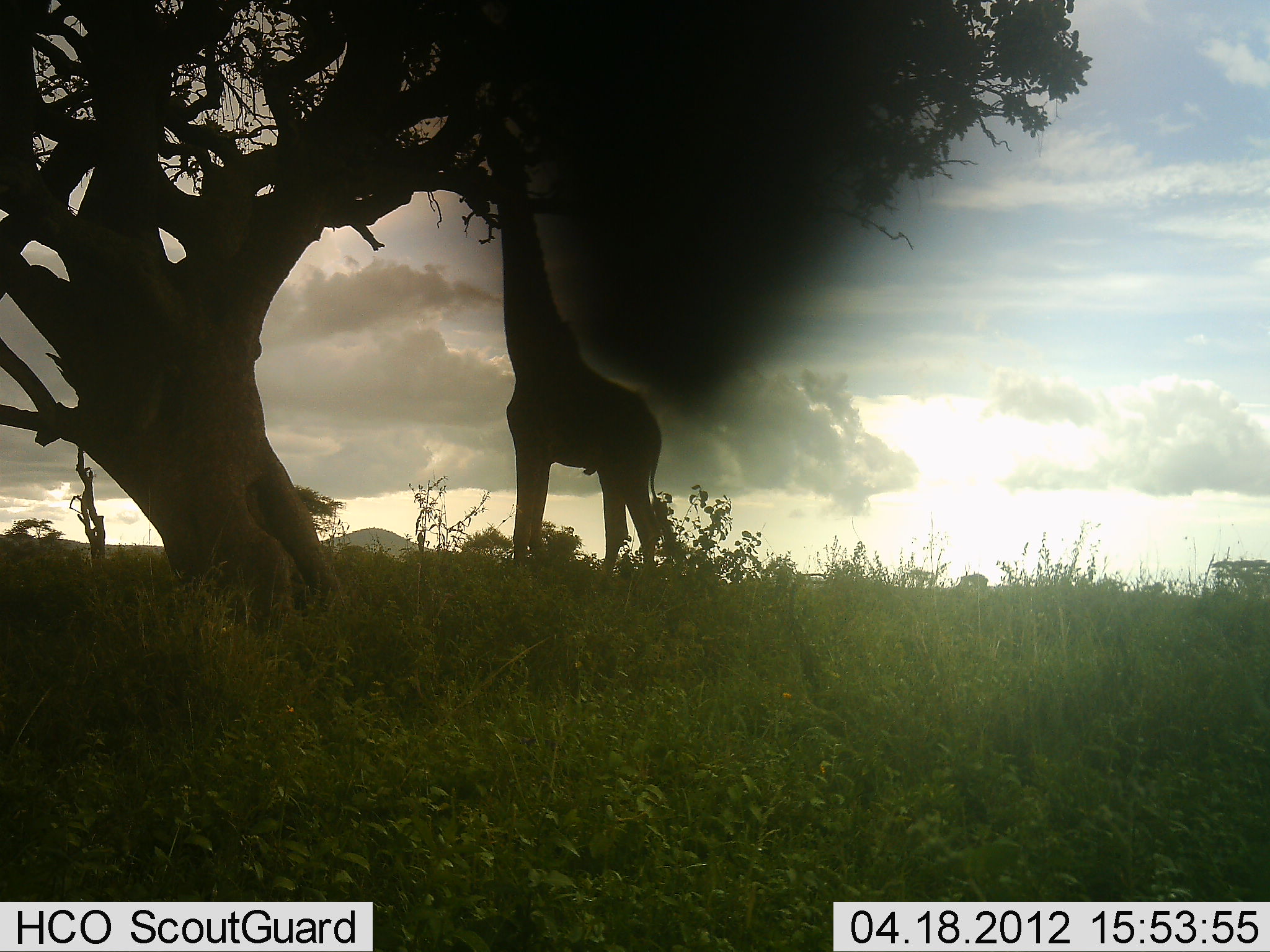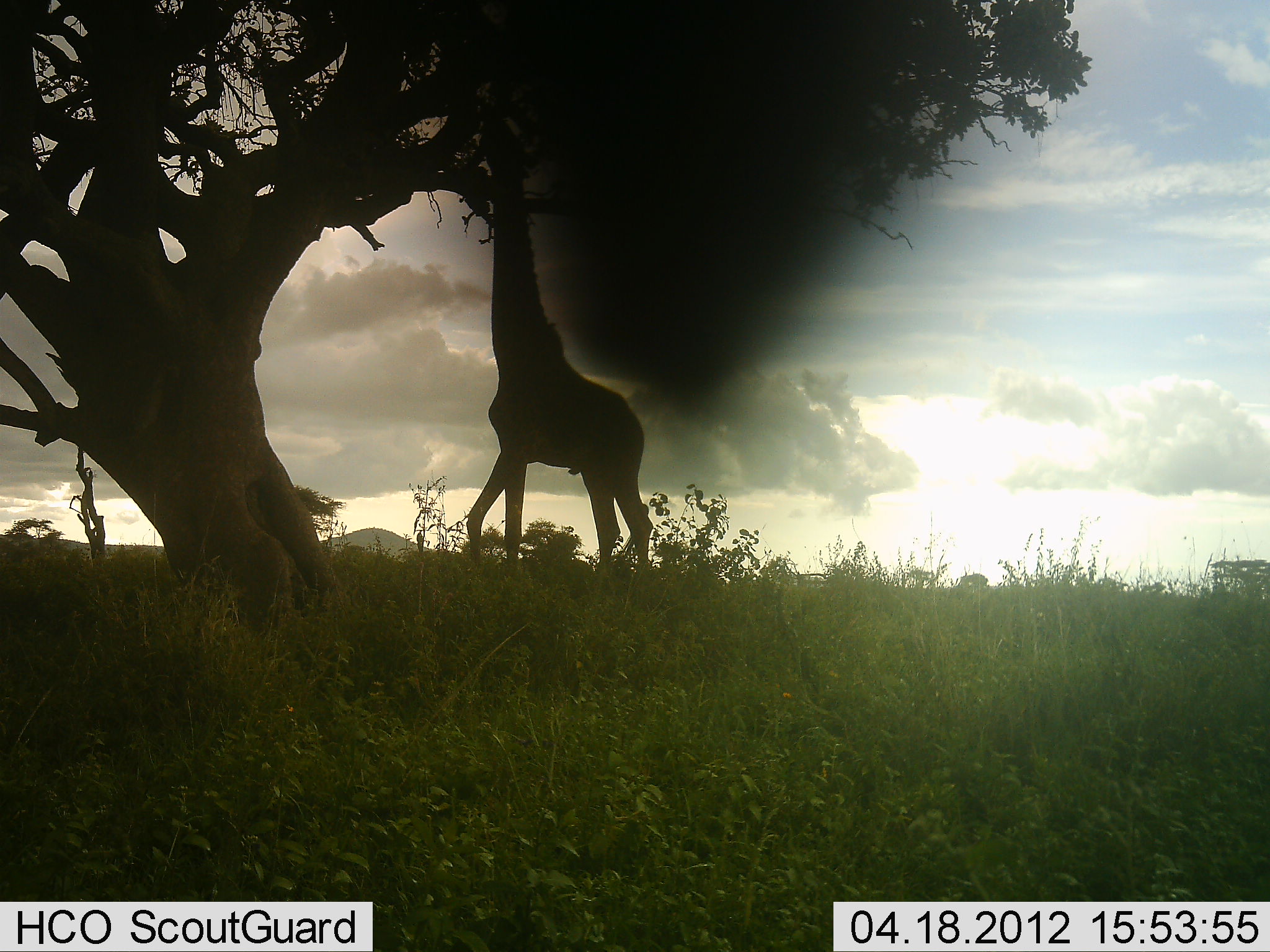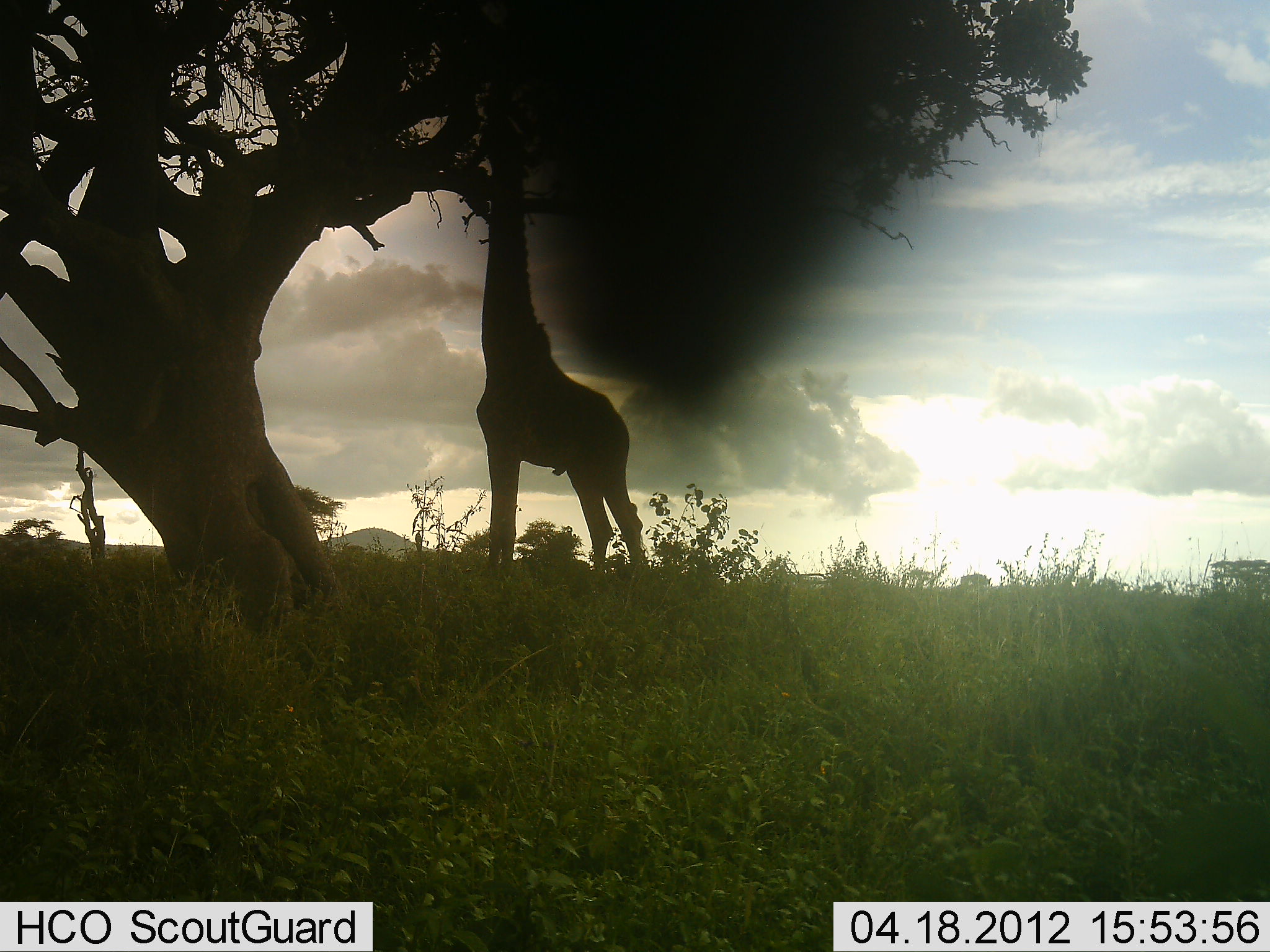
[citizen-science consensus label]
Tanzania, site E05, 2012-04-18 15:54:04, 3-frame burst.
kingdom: Animalia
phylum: Chordata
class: Mammalia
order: Artiodactyla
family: Giraffidae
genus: Giraffa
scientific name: Giraffa camelopardalis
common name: giraffe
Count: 1.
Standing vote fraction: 26%.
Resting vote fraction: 0%.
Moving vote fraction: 5%.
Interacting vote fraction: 0%.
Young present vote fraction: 0%.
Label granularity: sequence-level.